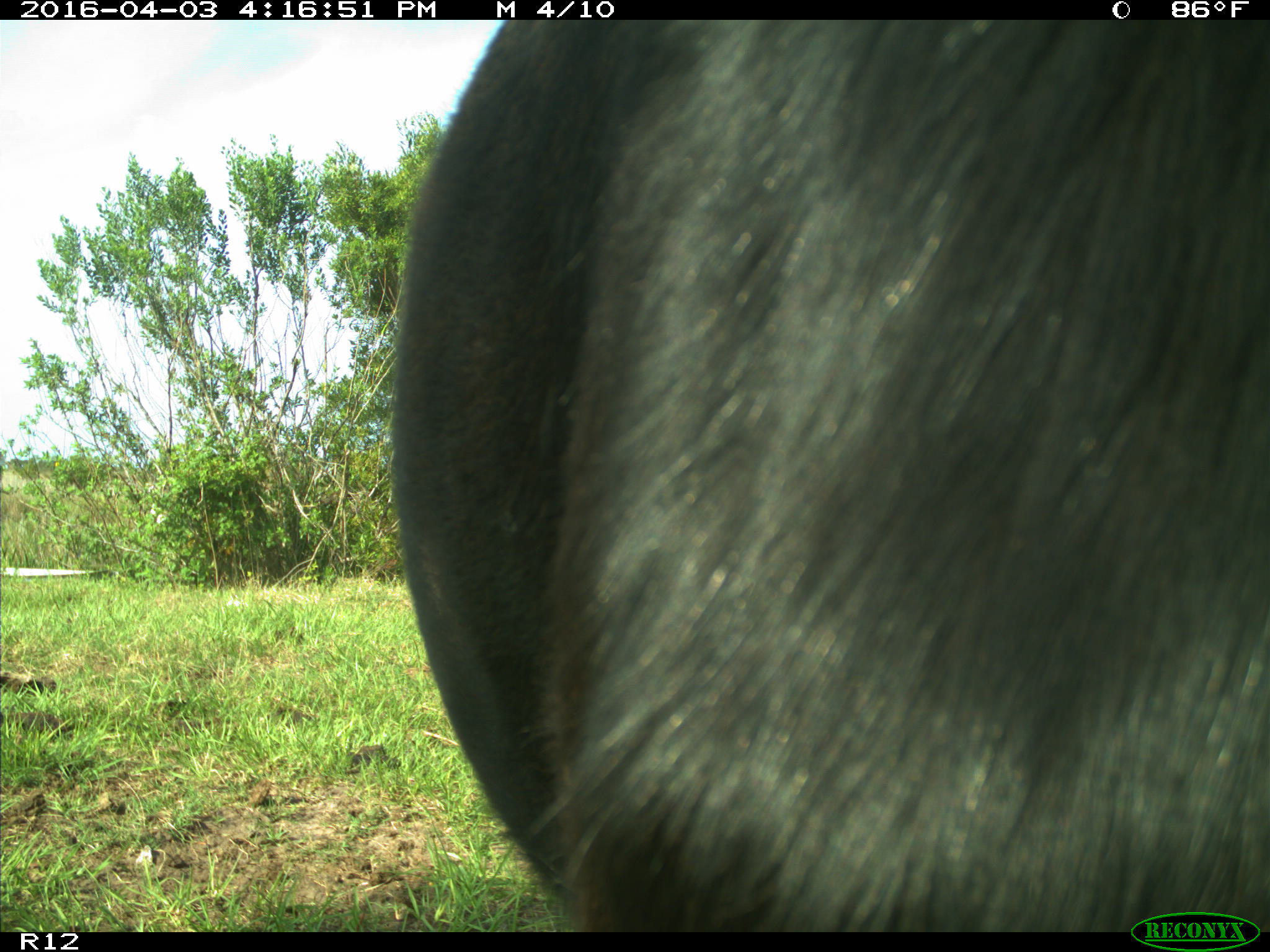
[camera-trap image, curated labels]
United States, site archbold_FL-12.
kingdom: Animalia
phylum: Chordata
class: Mammalia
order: Artiodactyla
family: Bovidae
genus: Bos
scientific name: Bos taurus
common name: domestic cow